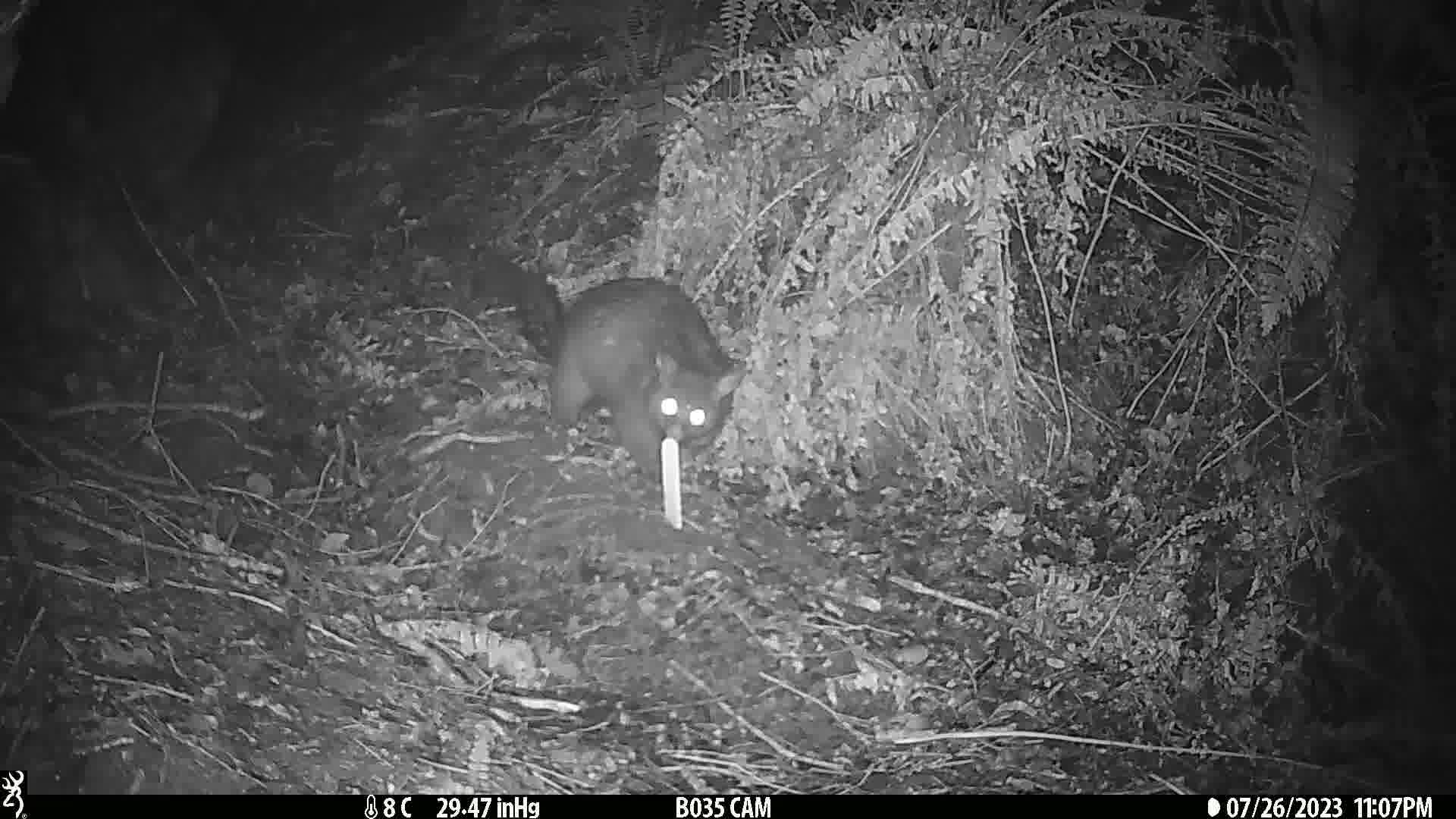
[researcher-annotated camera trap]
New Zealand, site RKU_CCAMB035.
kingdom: Animalia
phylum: Chordata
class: Mammalia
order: Diprotodontia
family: Phalangeridae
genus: Trichosurus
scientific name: Trichosurus vulpecula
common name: common brushtail possum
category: possum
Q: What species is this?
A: Possum (common brushtail possum) (Trichosurus vulpecula).